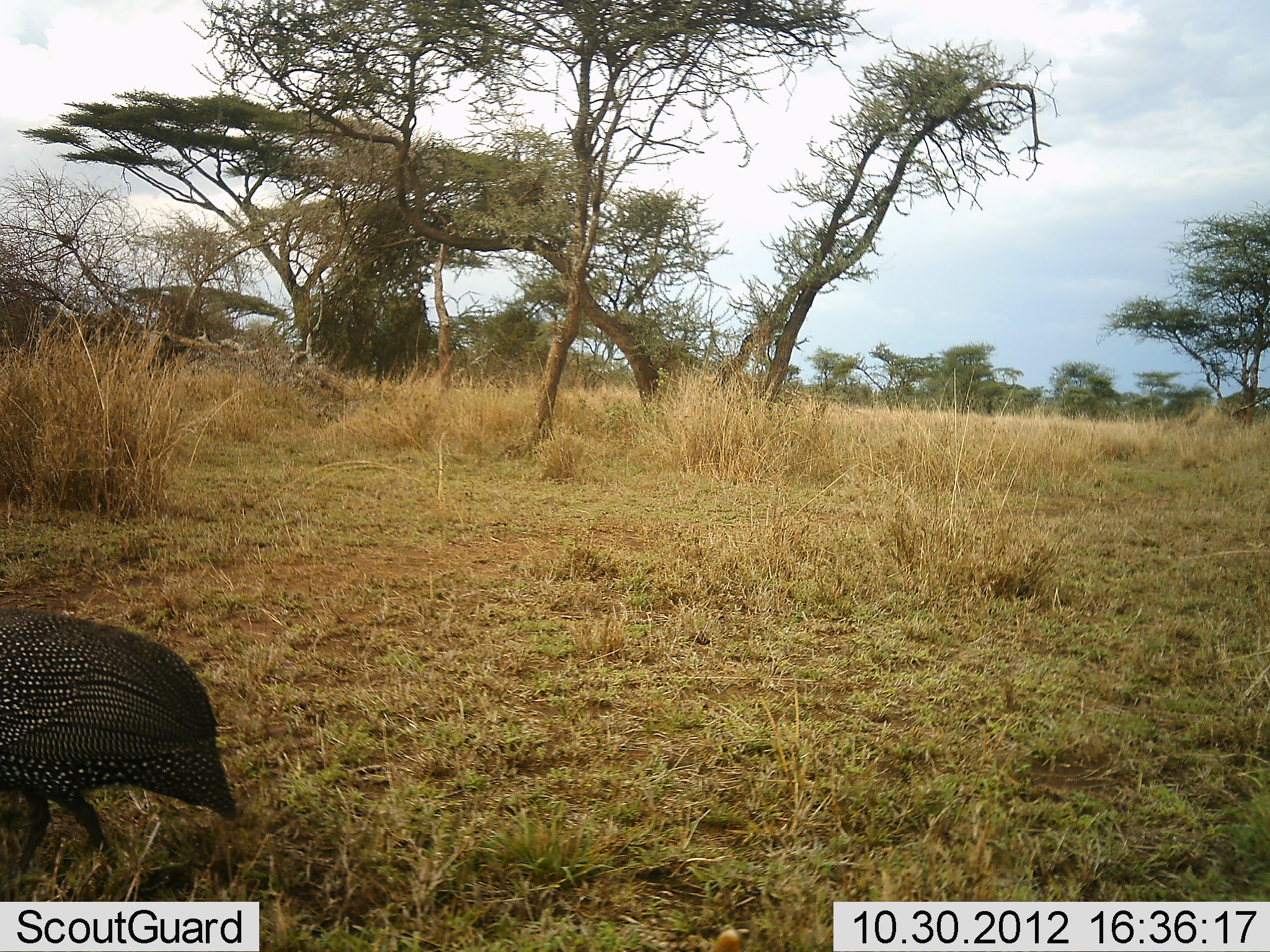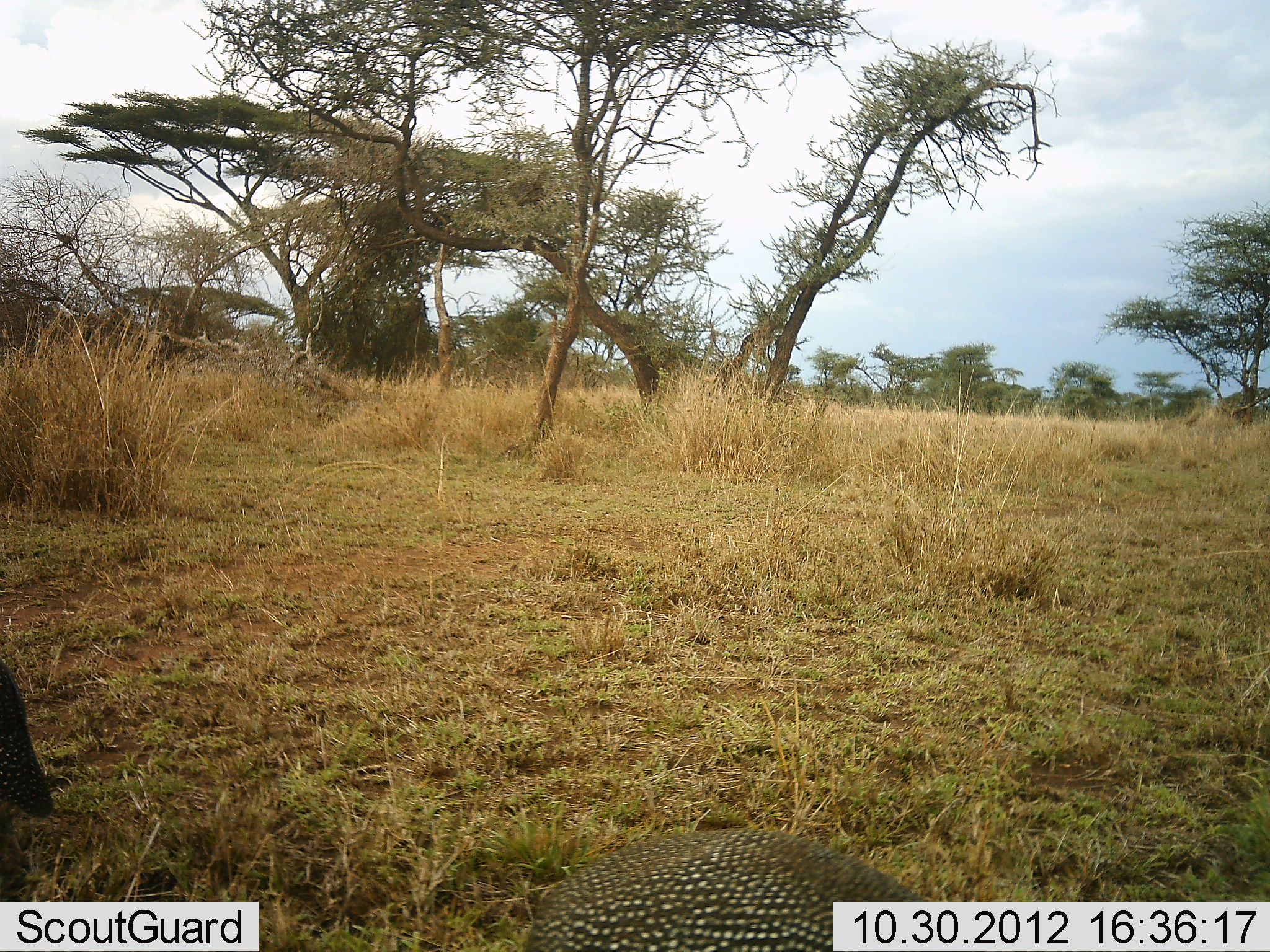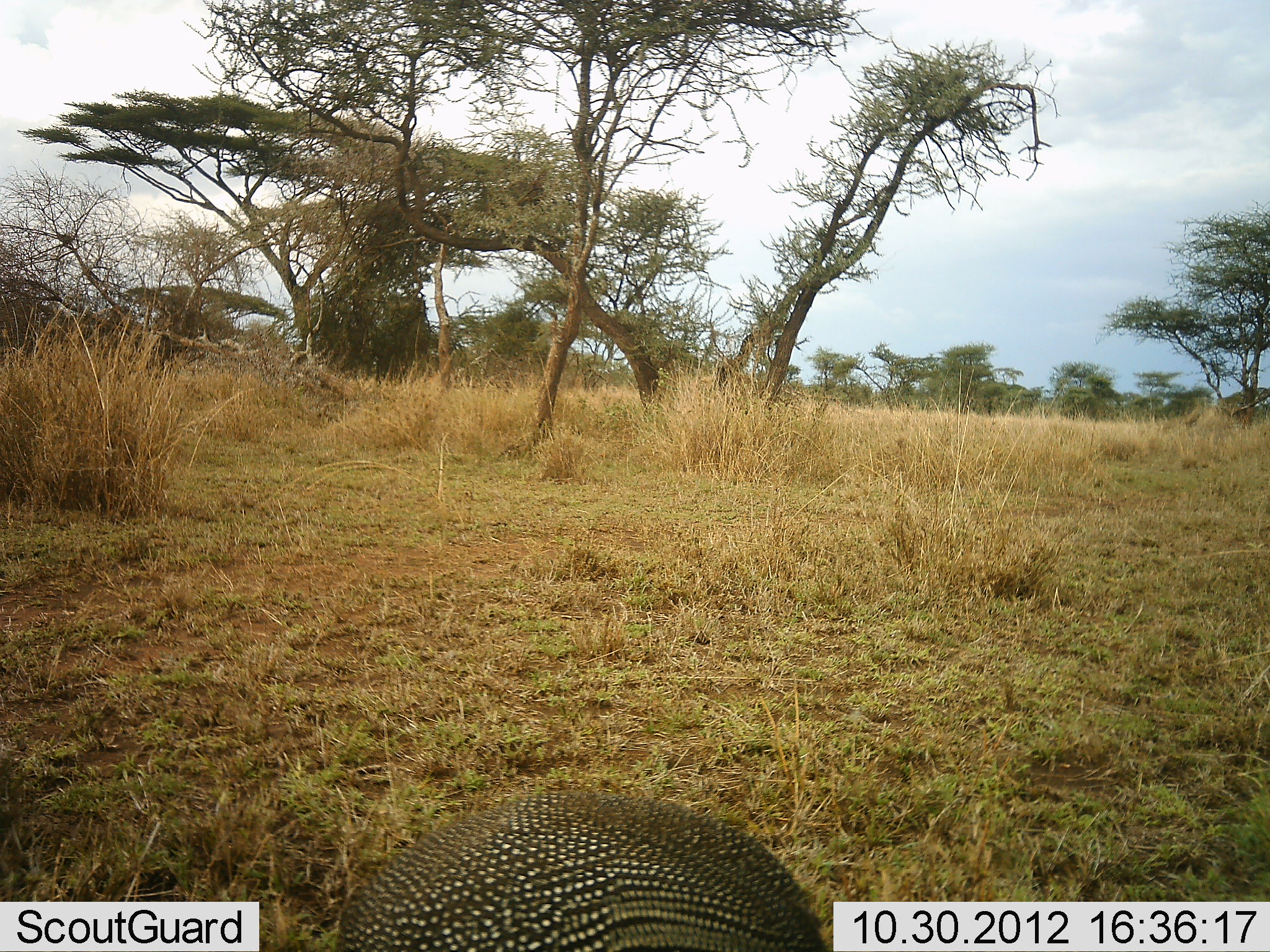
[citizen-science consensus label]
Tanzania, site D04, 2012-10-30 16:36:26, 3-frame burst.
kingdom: Animalia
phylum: Chordata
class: Aves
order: Galliformes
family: Numididae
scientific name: Numididae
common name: guinea fowl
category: guineafowl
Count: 2.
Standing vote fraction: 0%.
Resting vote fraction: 0%.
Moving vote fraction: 90%.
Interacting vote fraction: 0%.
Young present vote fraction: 0%.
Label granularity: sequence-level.